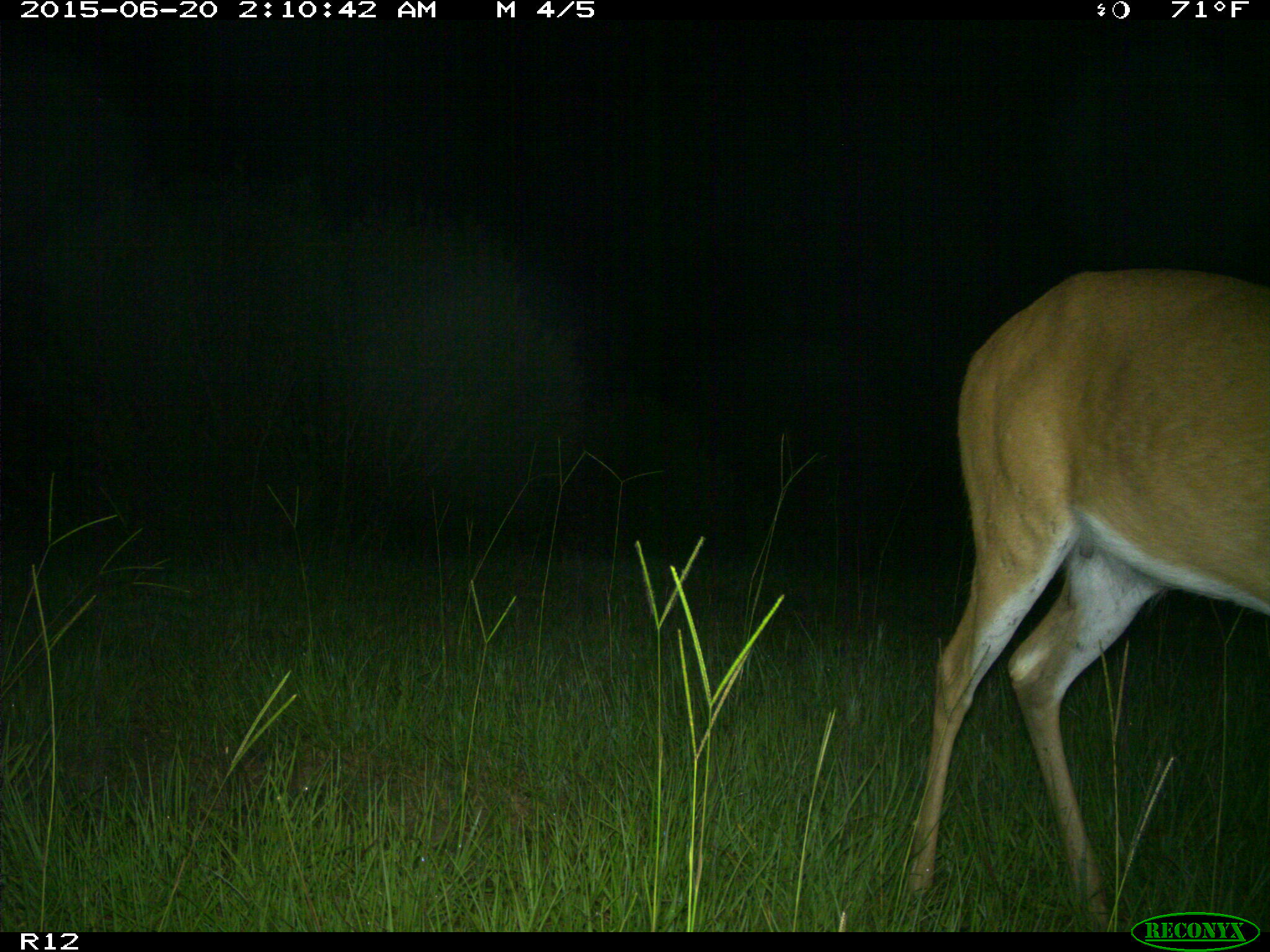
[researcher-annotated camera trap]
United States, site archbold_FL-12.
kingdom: Animalia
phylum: Chordata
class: Mammalia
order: Artiodactyla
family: Cervidae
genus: Odocoileus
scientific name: Odocoileus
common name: deer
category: unidentified deer